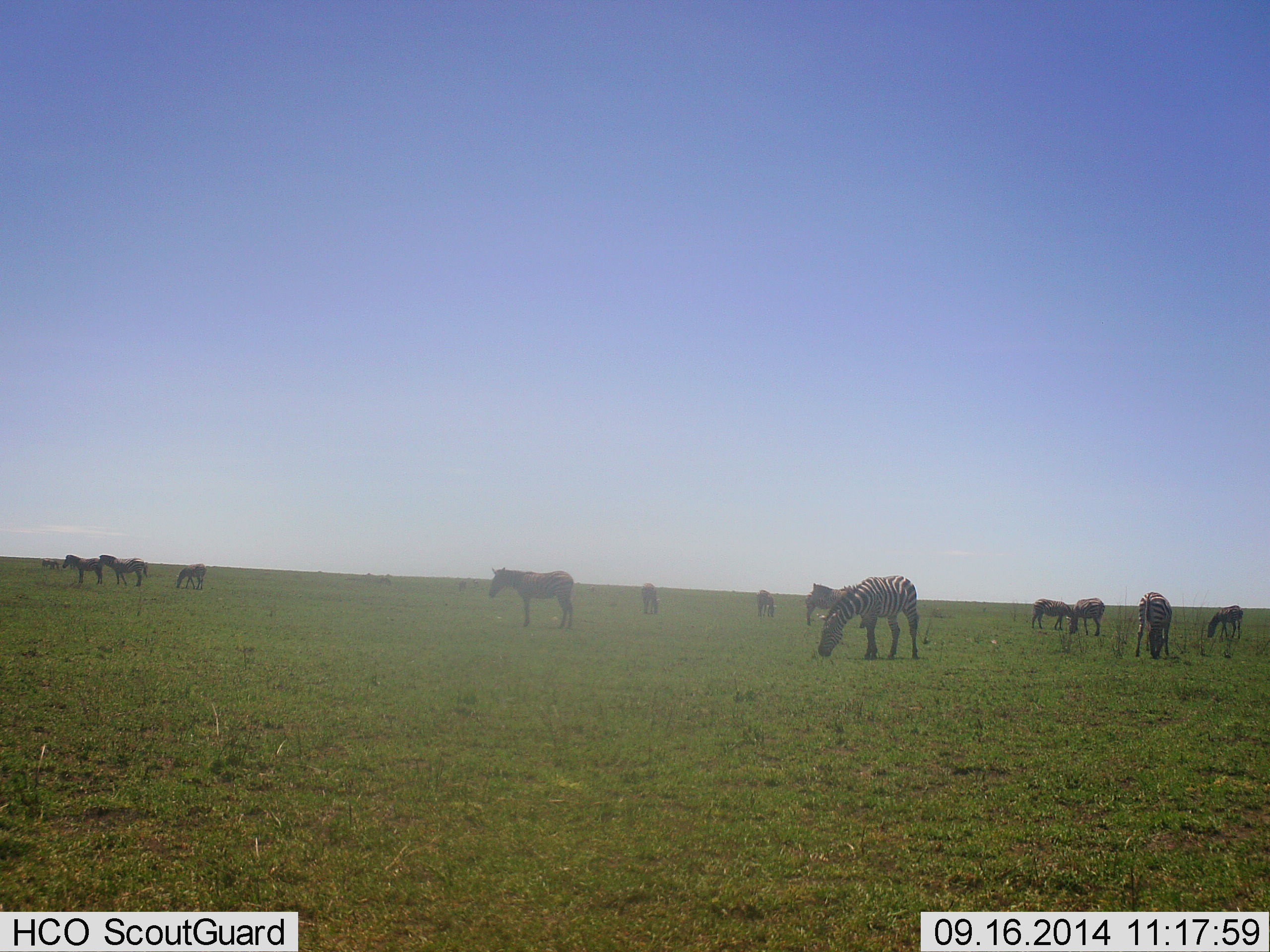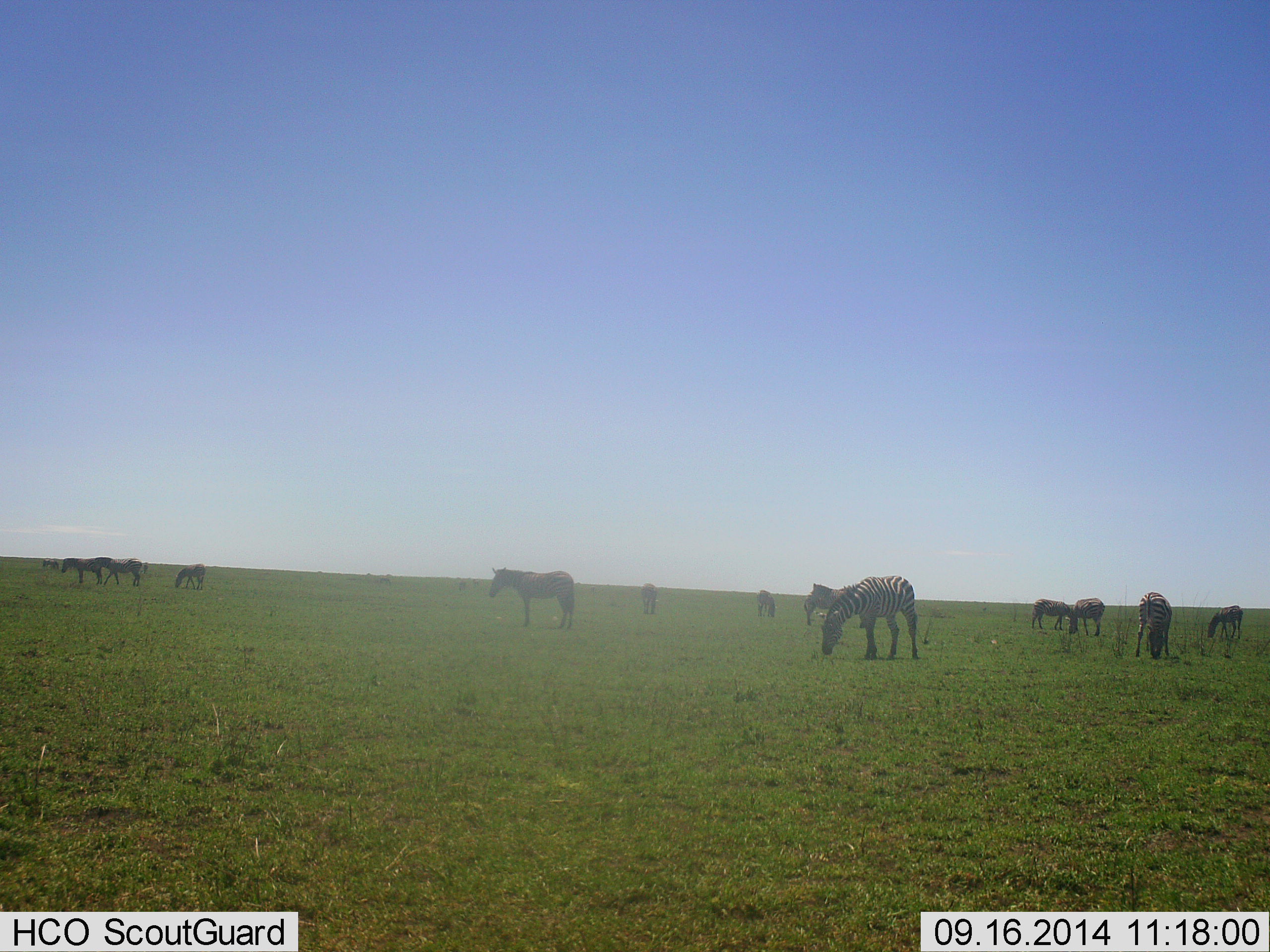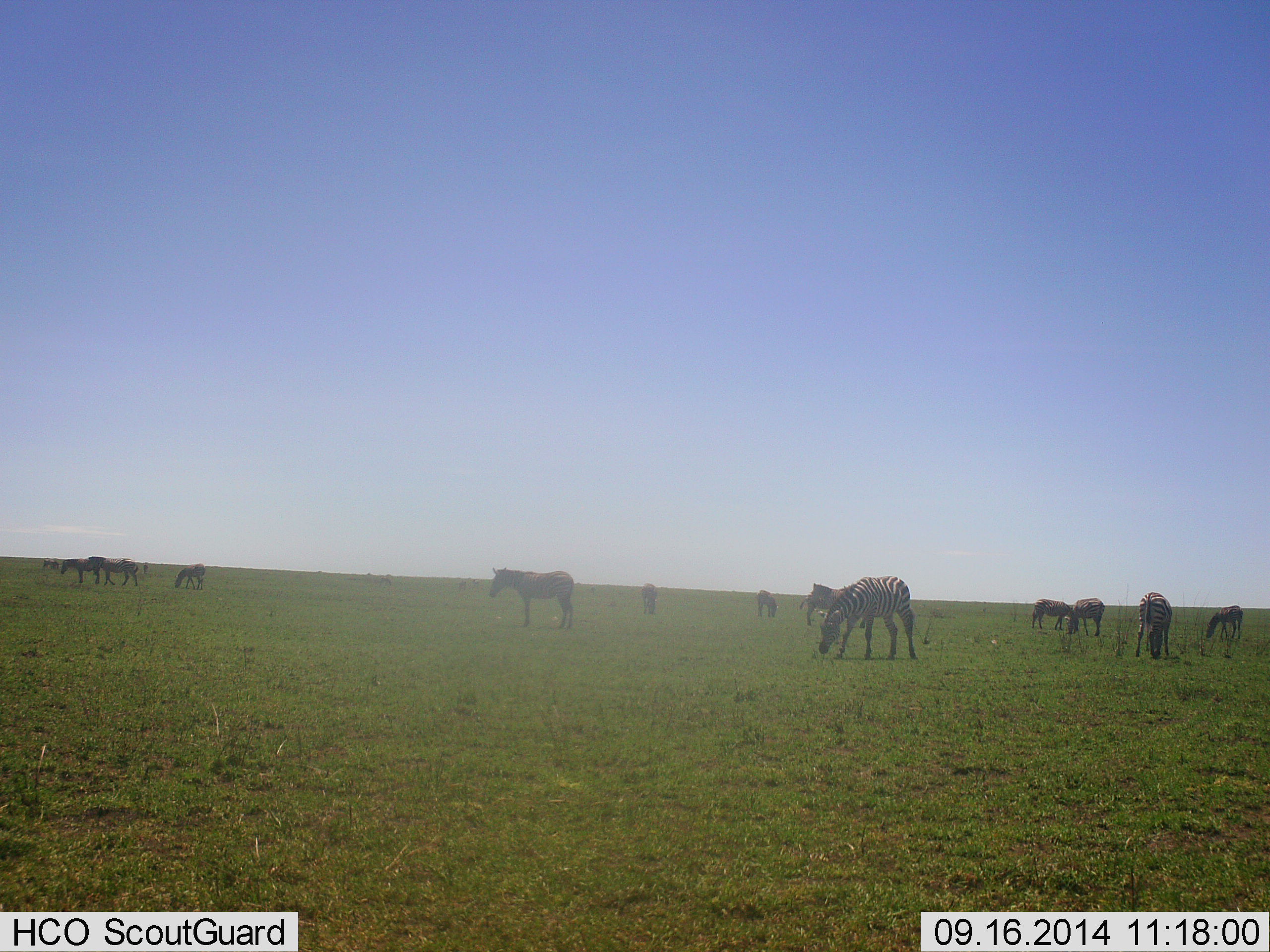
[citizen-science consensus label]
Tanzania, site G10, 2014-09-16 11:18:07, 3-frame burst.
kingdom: Animalia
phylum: Chordata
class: Mammalia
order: Perissodactyla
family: Equidae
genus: Equus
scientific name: Equus quagga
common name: plains zebra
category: zebra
Zebra (plains zebra) (Equus quagga), count 11-50. Behavior (volunteer vote fractions): standing 60%, resting 0%, moving 10%, interacting 10%. Young present (vote fraction): 10%. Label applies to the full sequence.